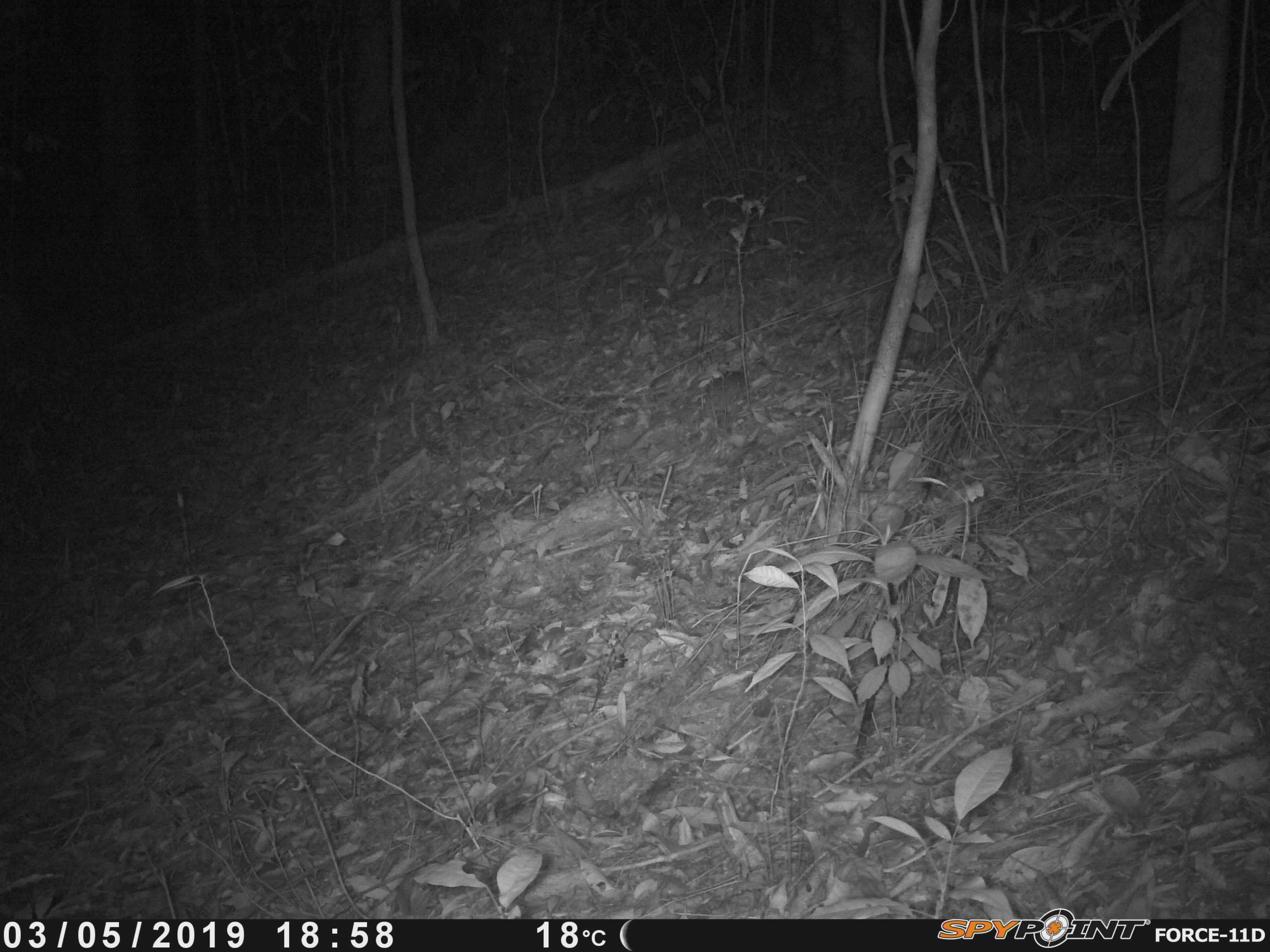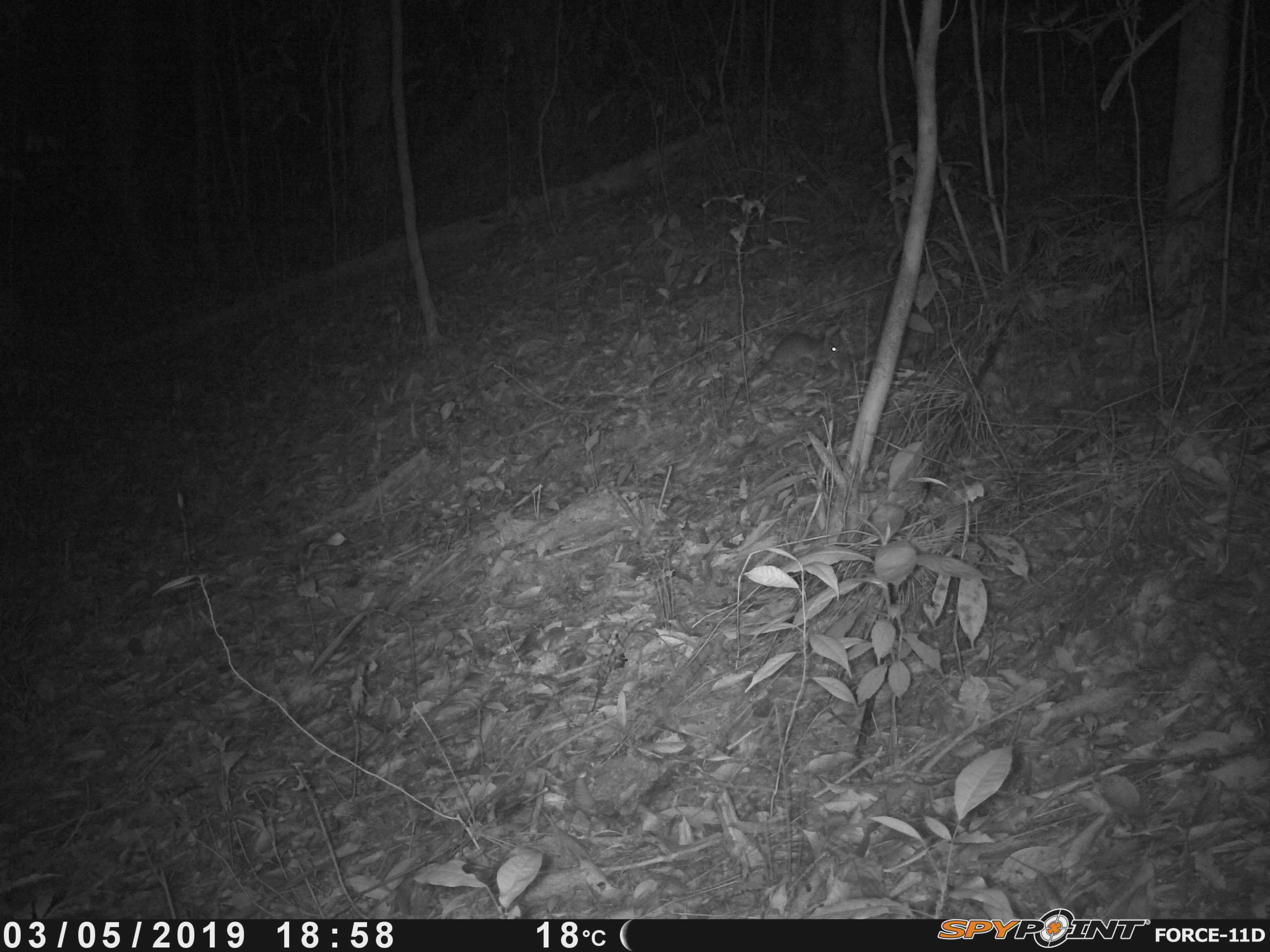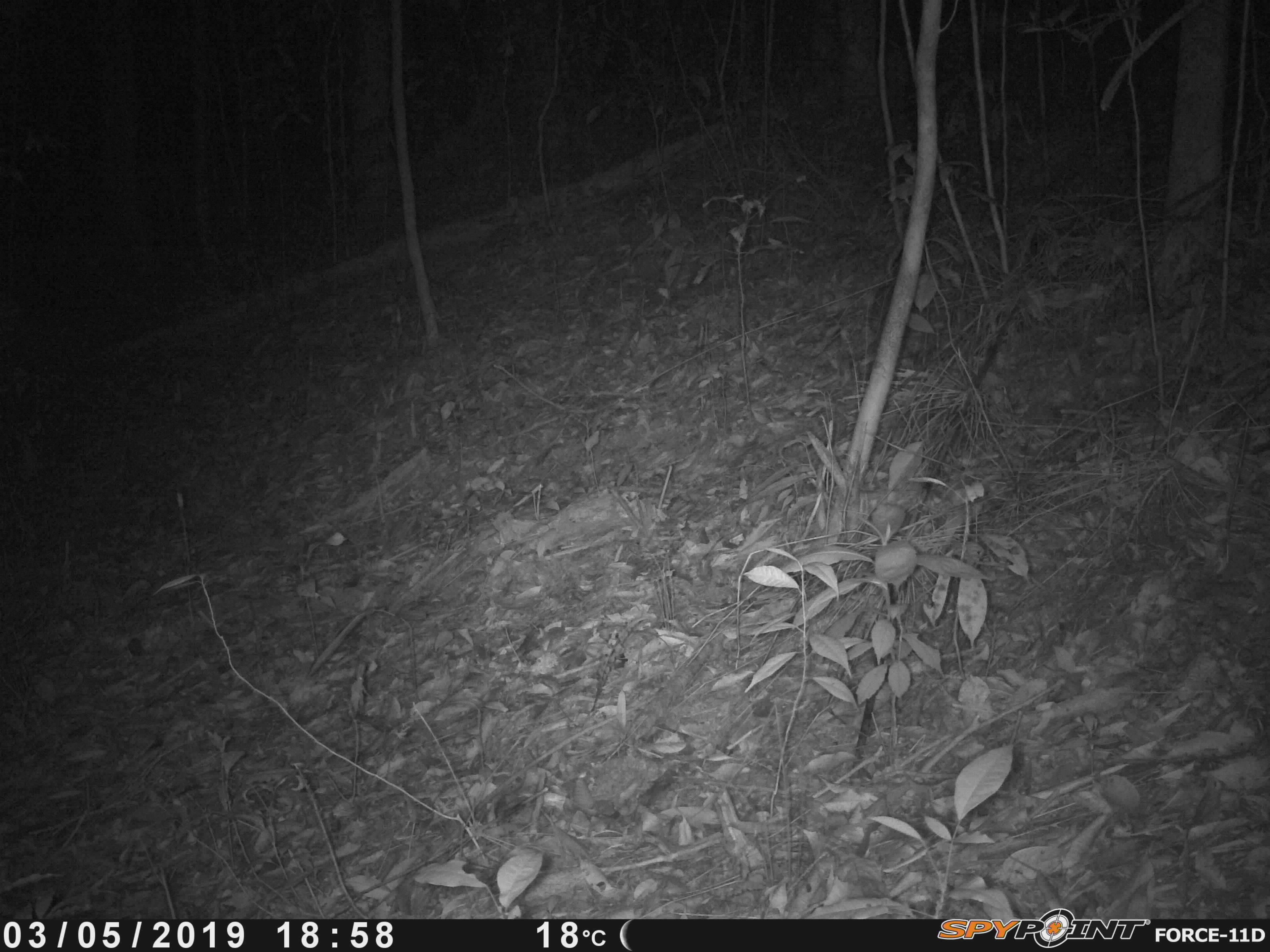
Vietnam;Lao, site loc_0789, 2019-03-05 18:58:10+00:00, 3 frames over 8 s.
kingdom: Animalia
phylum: Chordata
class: Mammalia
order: Rodentia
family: Muridae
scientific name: Muridae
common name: old-world mice and rats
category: unidentified murid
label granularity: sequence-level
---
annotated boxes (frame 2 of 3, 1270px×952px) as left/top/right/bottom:
unidentified murid: 729/328/841/409